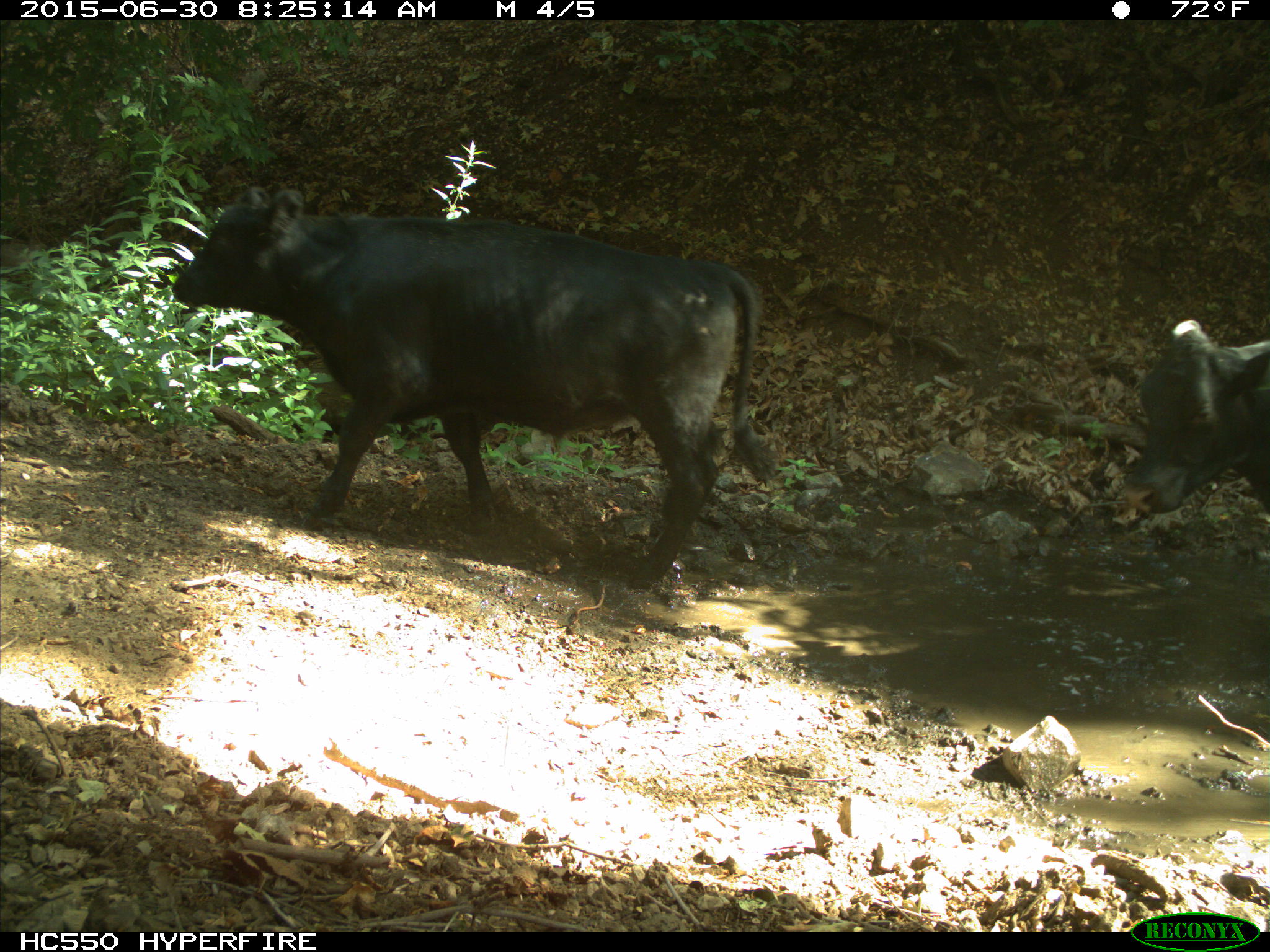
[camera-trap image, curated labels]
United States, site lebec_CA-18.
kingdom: Animalia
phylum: Chordata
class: Mammalia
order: Artiodactyla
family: Bovidae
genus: Bos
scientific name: Bos taurus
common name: domestic cow